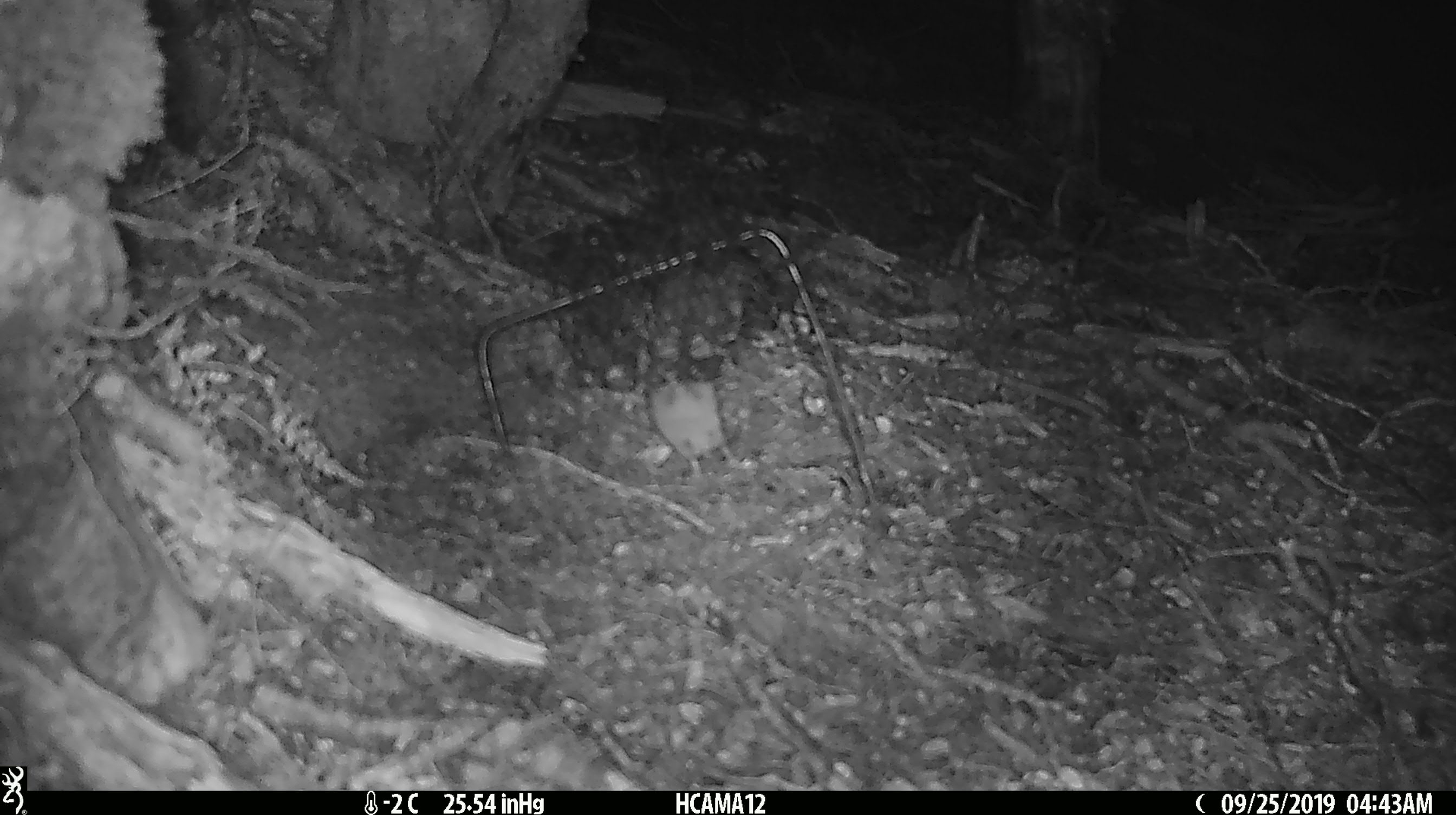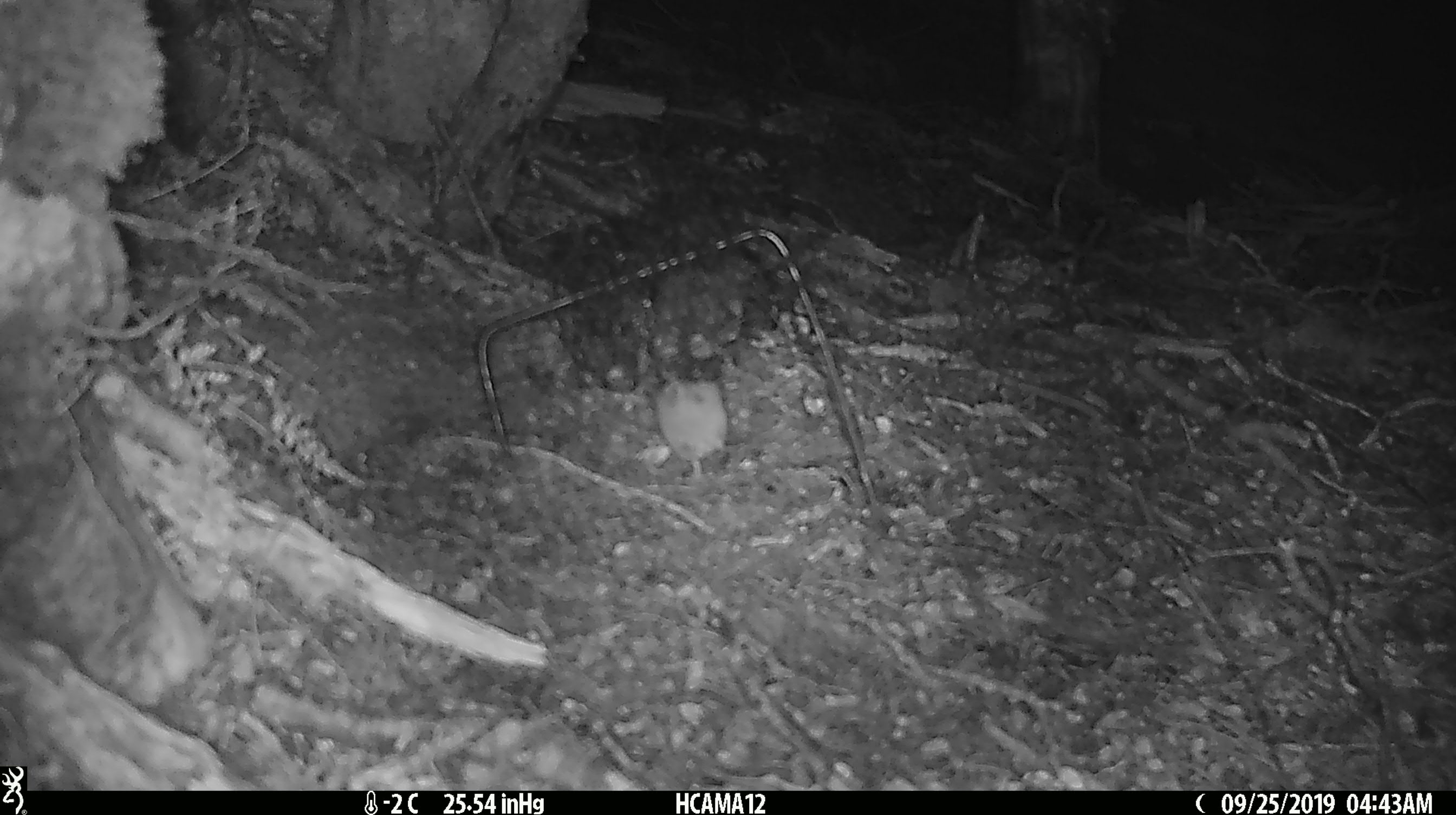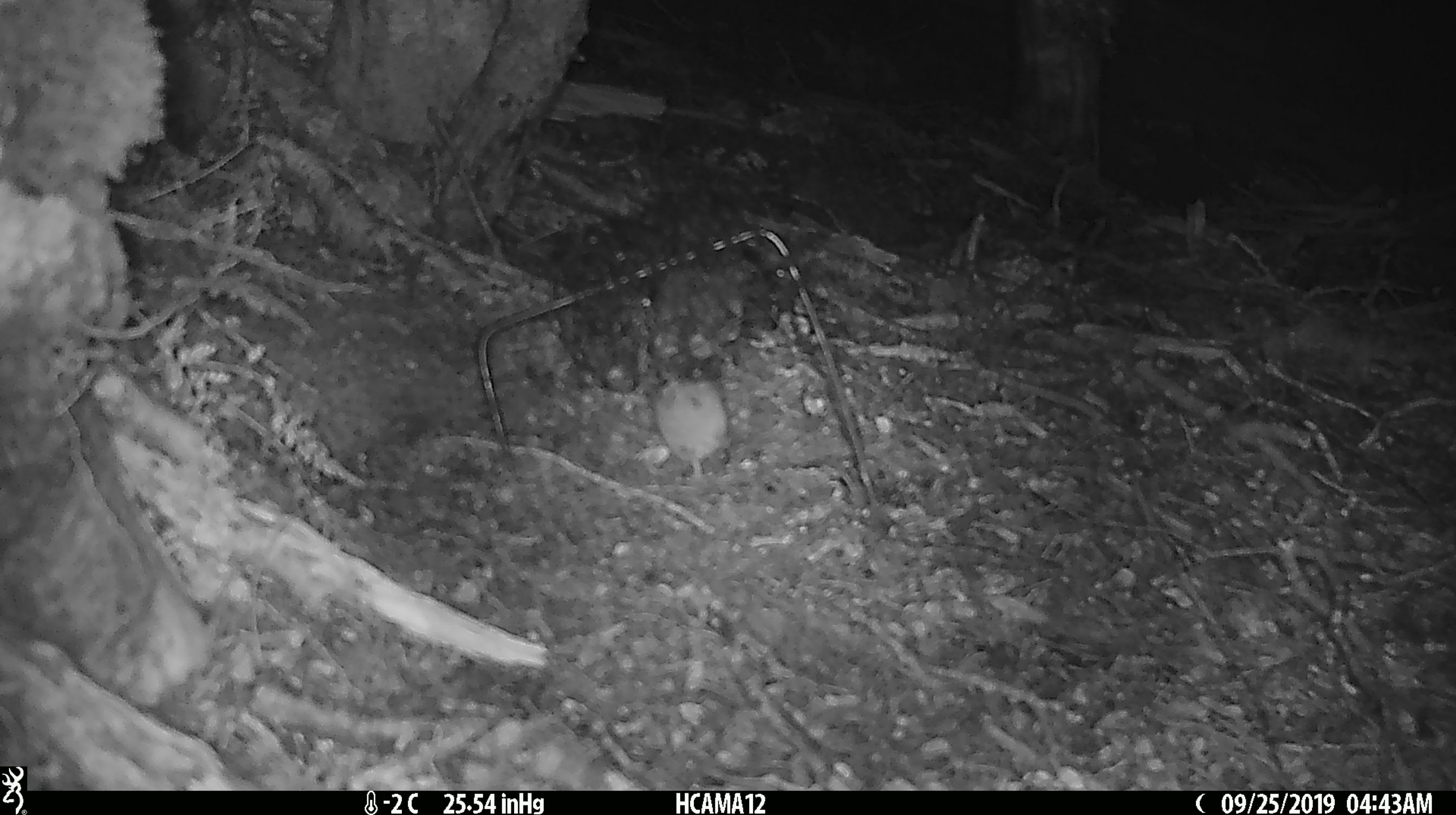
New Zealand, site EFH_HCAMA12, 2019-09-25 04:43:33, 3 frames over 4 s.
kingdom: Animalia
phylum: Chordata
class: Mammalia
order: Rodentia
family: Muridae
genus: Mus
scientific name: Mus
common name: mouse